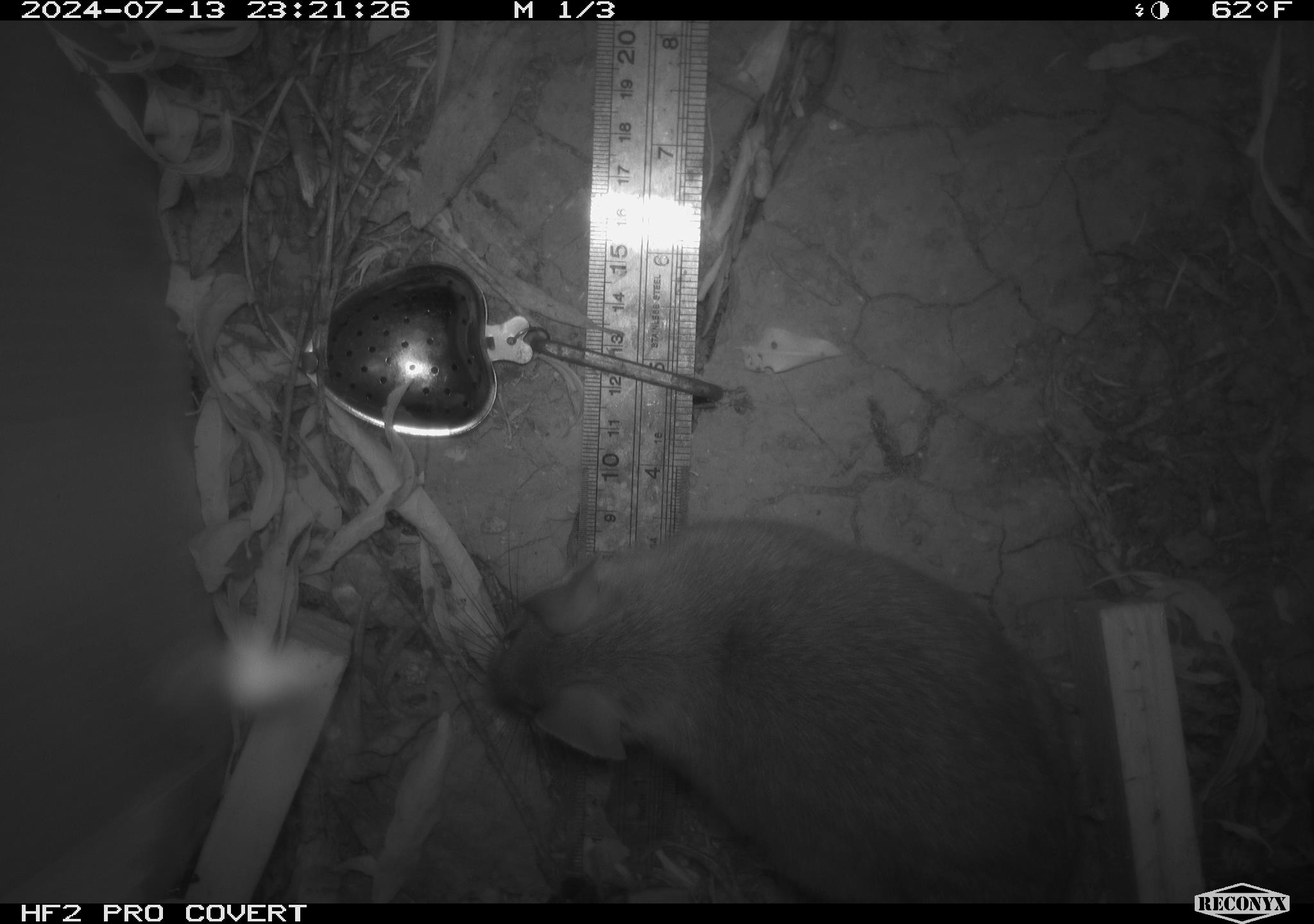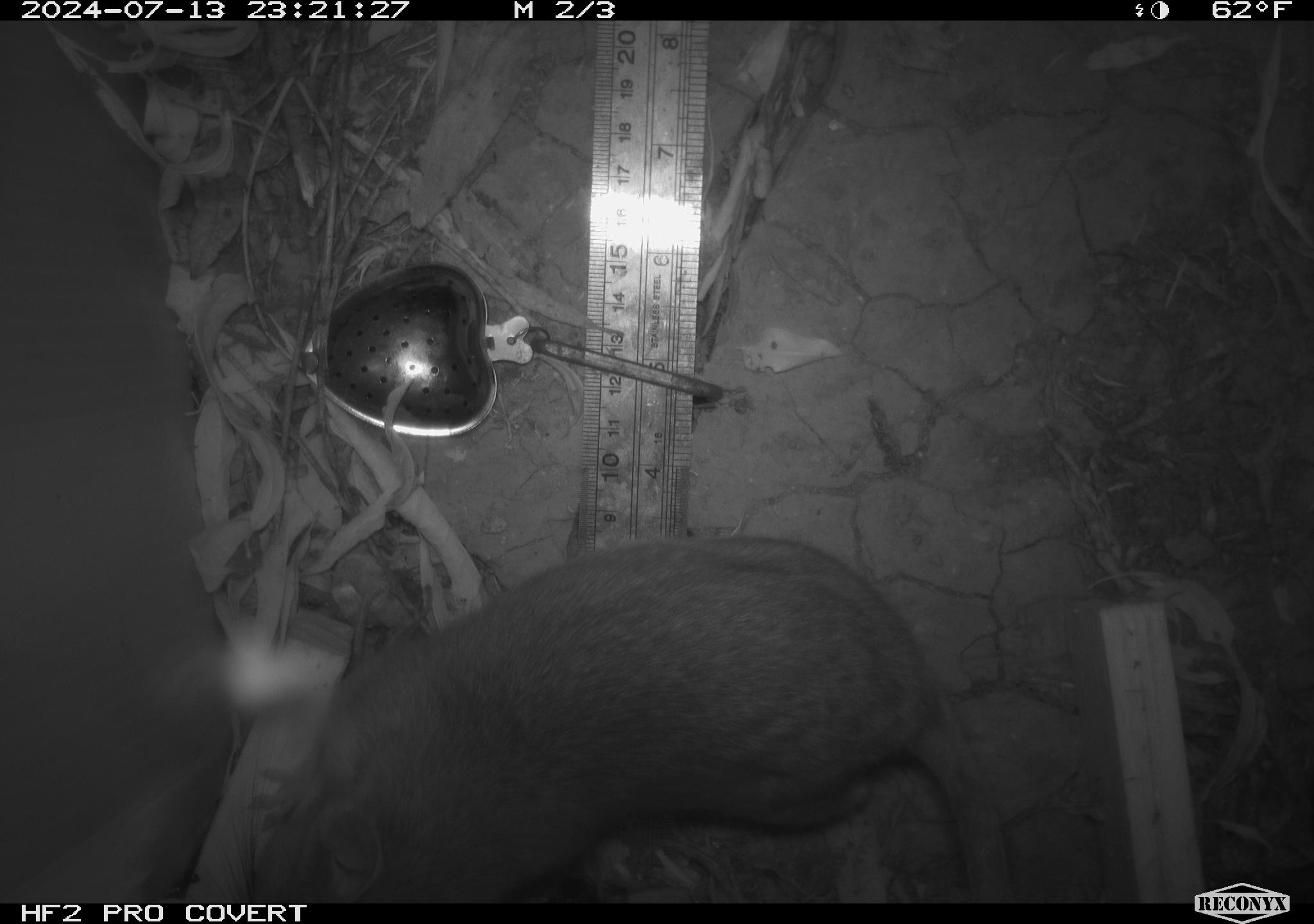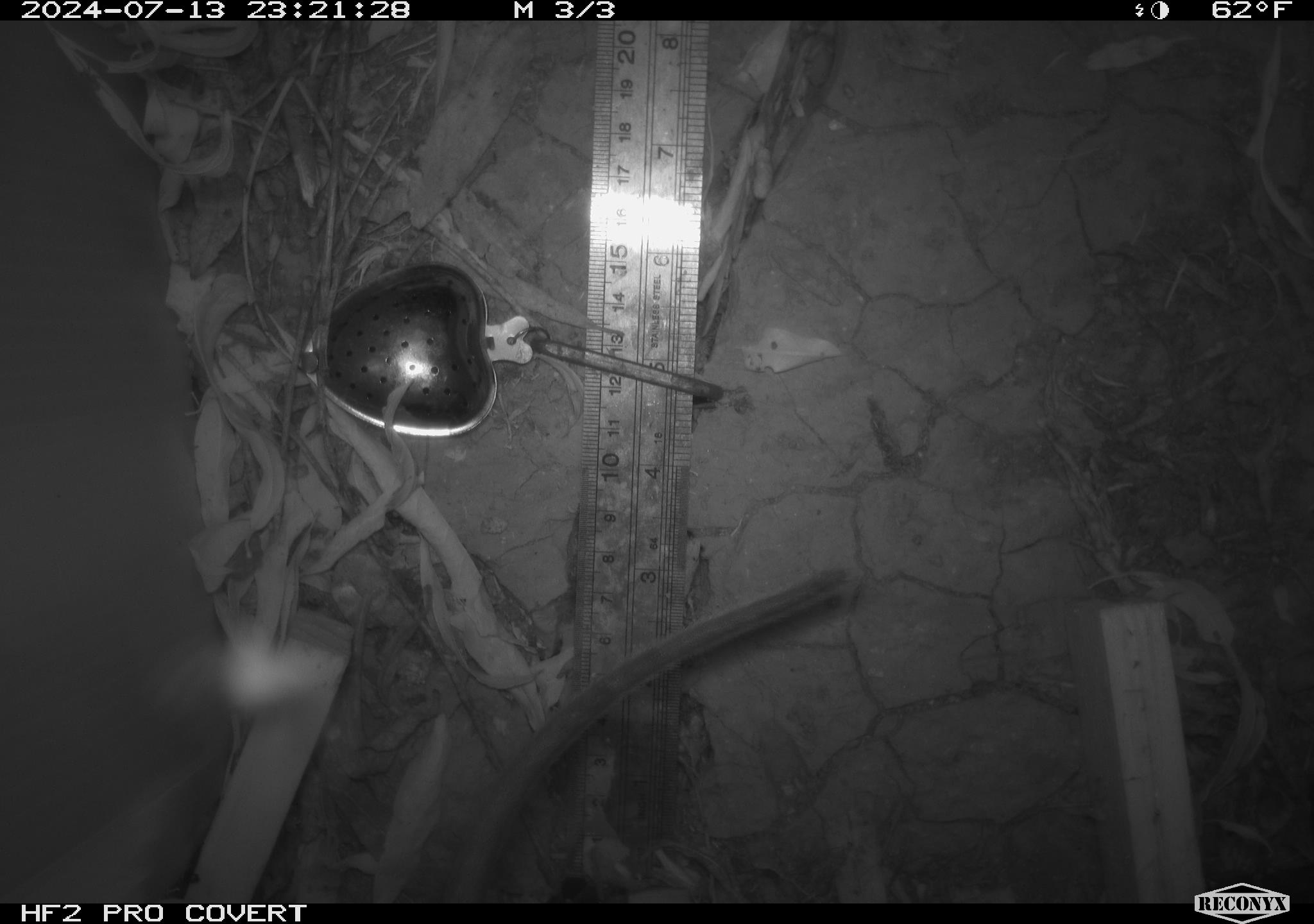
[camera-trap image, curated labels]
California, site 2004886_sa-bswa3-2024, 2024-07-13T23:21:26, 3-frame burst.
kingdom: Animalia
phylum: Chordata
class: Mammalia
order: Rodentia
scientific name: Rodentia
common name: woodrat or rat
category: woodrat or rat species